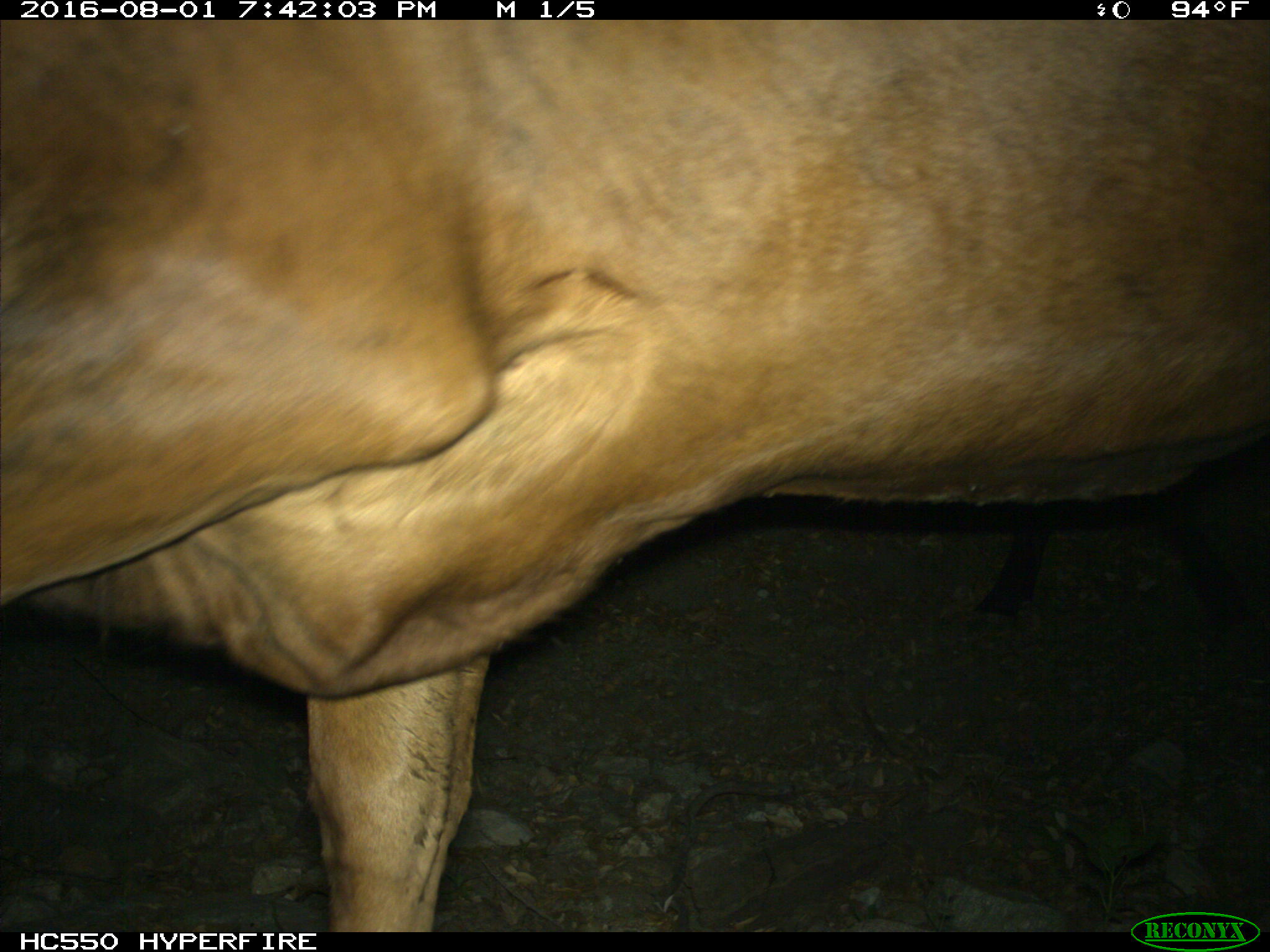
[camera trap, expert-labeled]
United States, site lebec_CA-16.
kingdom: Animalia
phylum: Chordata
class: Mammalia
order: Artiodactyla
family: Bovidae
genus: Bos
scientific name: Bos taurus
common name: domestic cow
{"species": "Bos taurus (domestic cow)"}